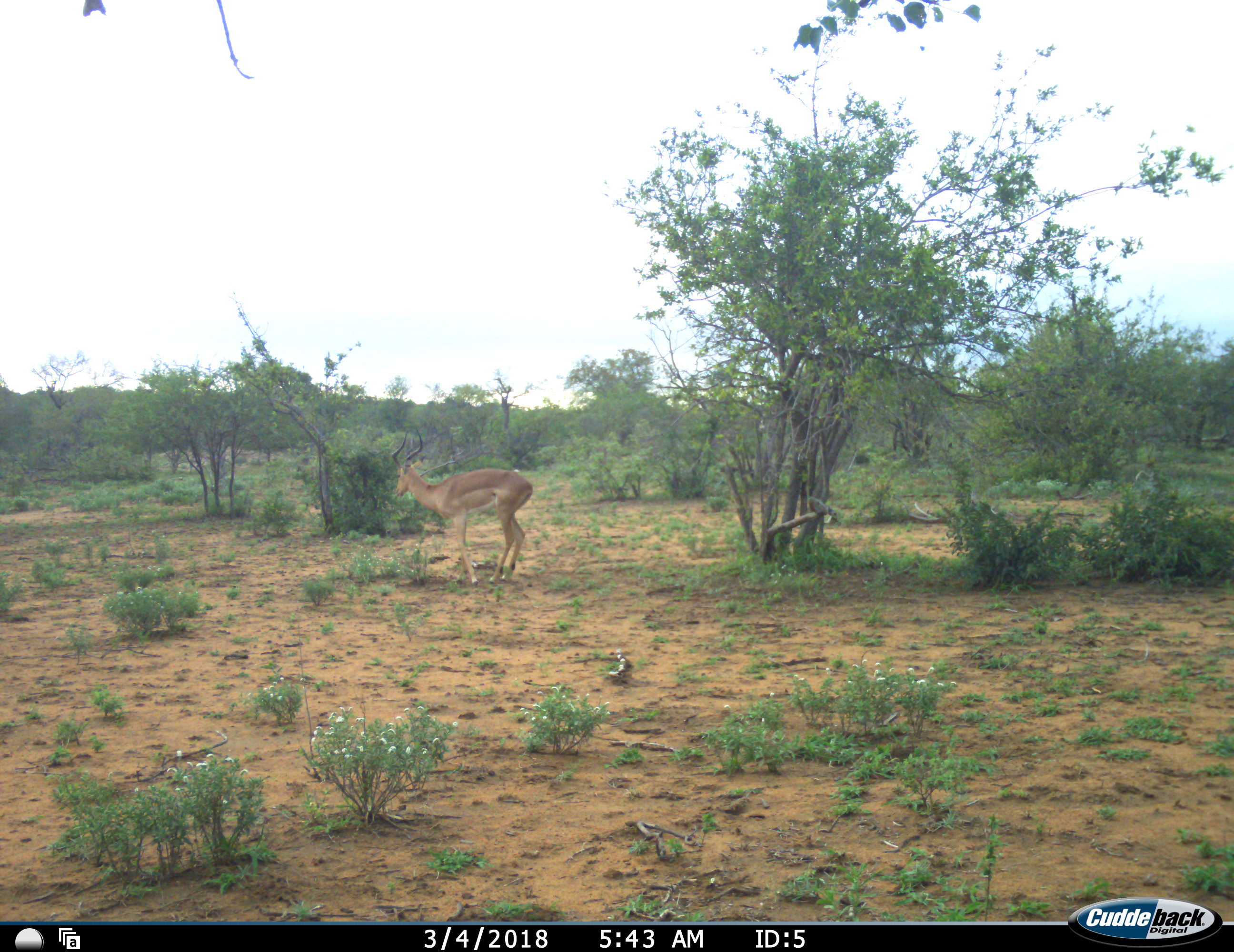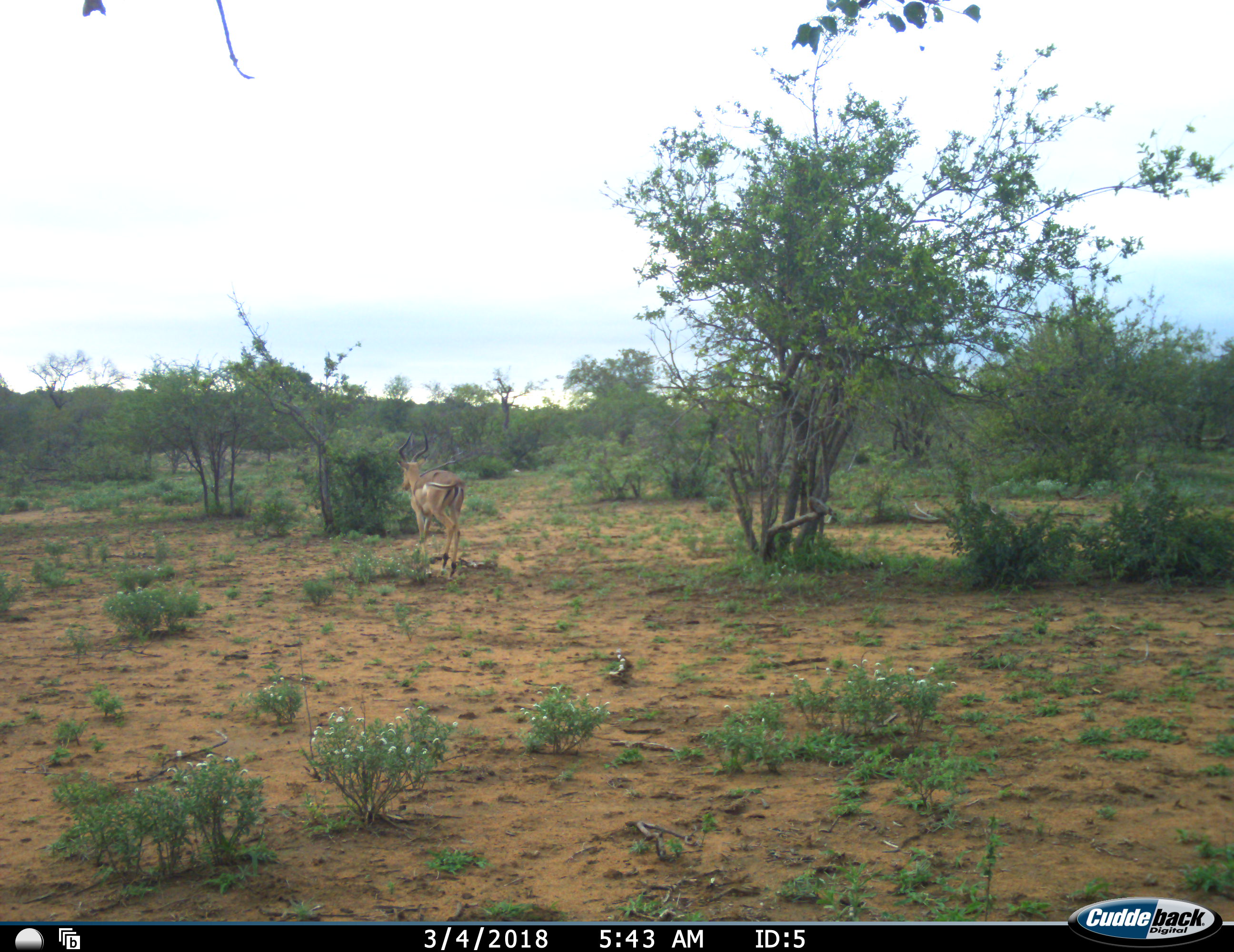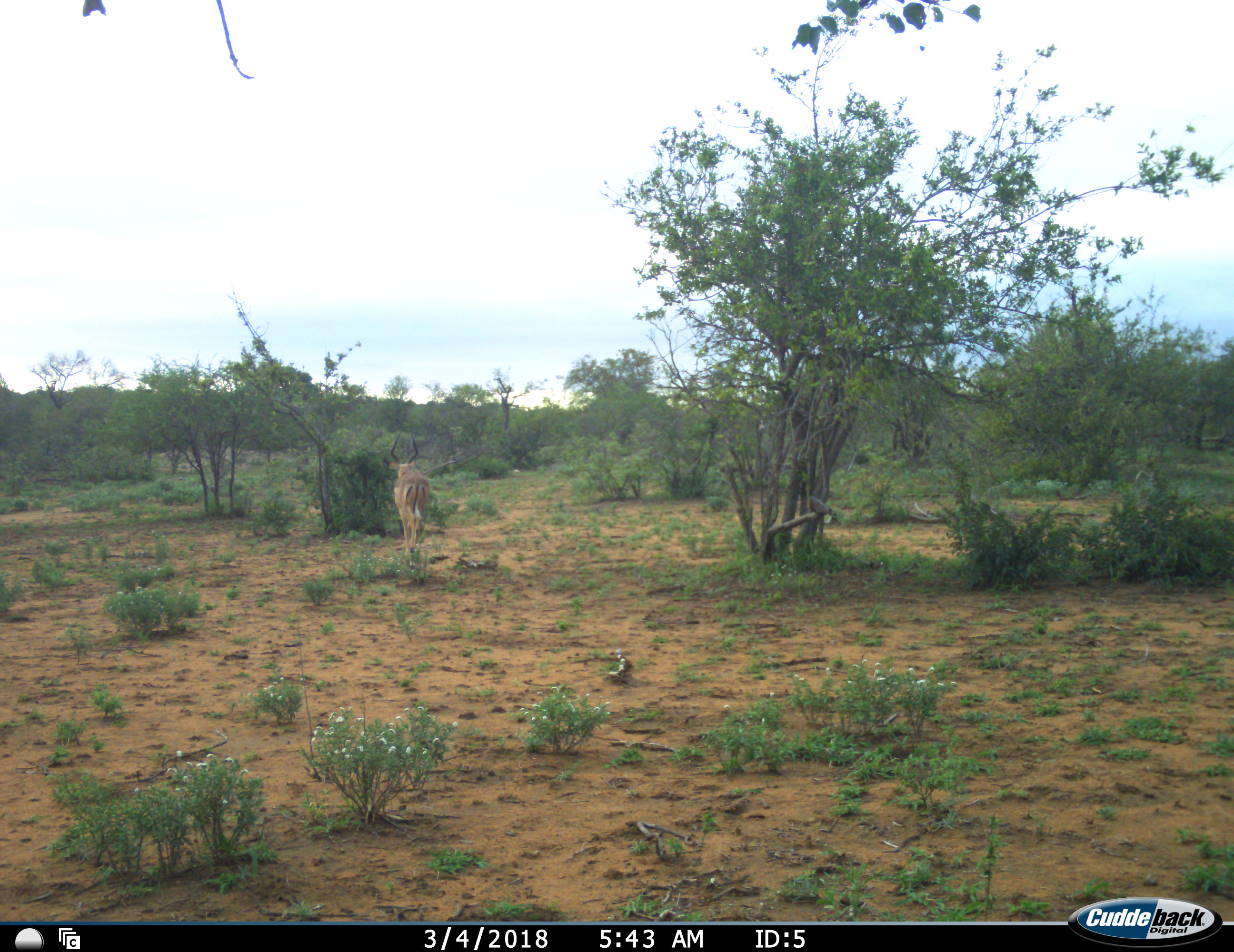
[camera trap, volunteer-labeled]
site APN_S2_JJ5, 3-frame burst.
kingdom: Animalia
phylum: Chordata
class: Mammalia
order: Artiodactyla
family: Bovidae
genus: Aepyceros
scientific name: Aepyceros melampus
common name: impala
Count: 1.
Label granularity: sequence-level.